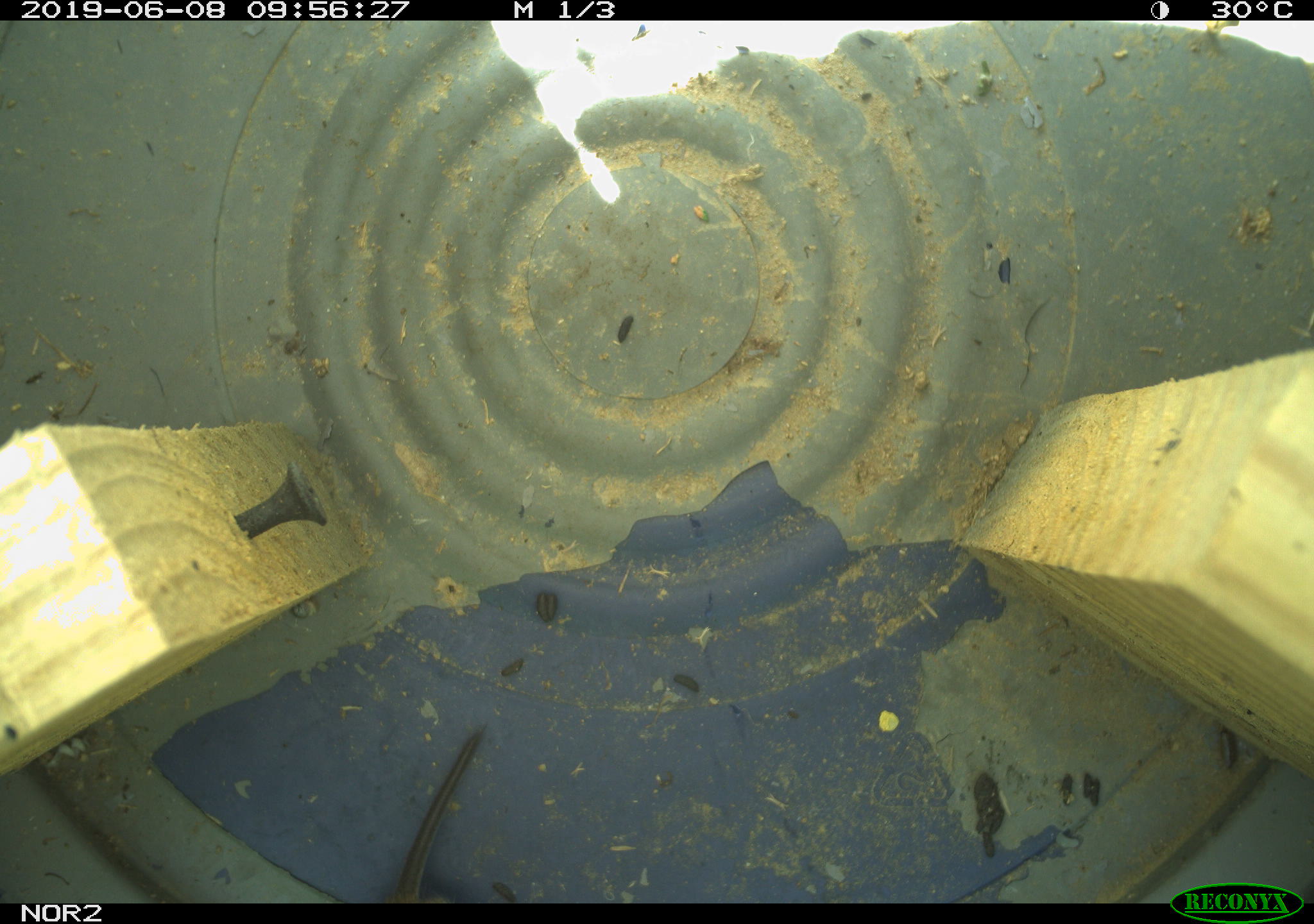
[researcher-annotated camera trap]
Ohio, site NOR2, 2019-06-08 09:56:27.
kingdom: Animalia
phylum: Chordata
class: Mammalia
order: Rodentia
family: Cricetidae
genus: Microtus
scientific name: Microtus pennsylvanicus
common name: meadow vole